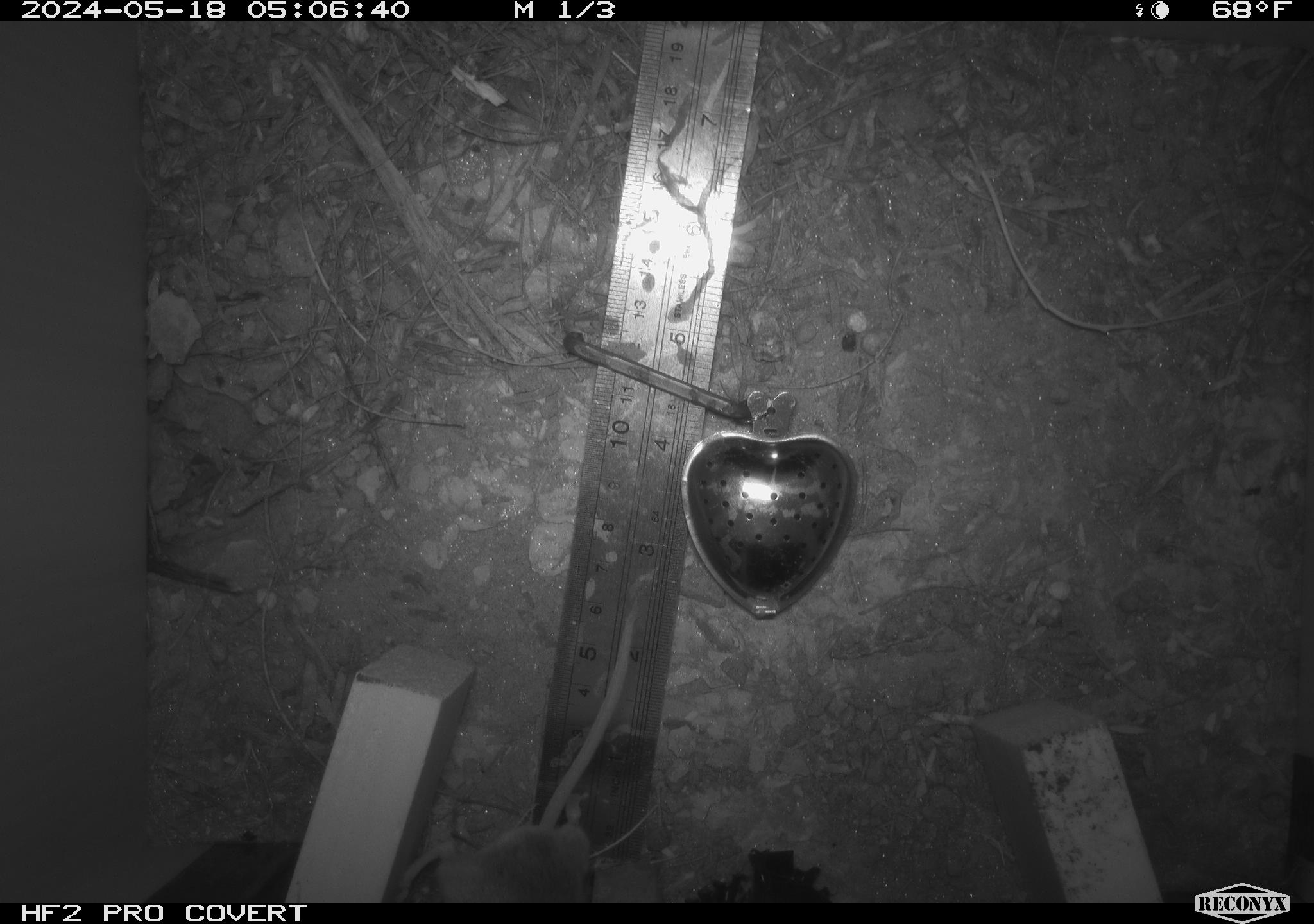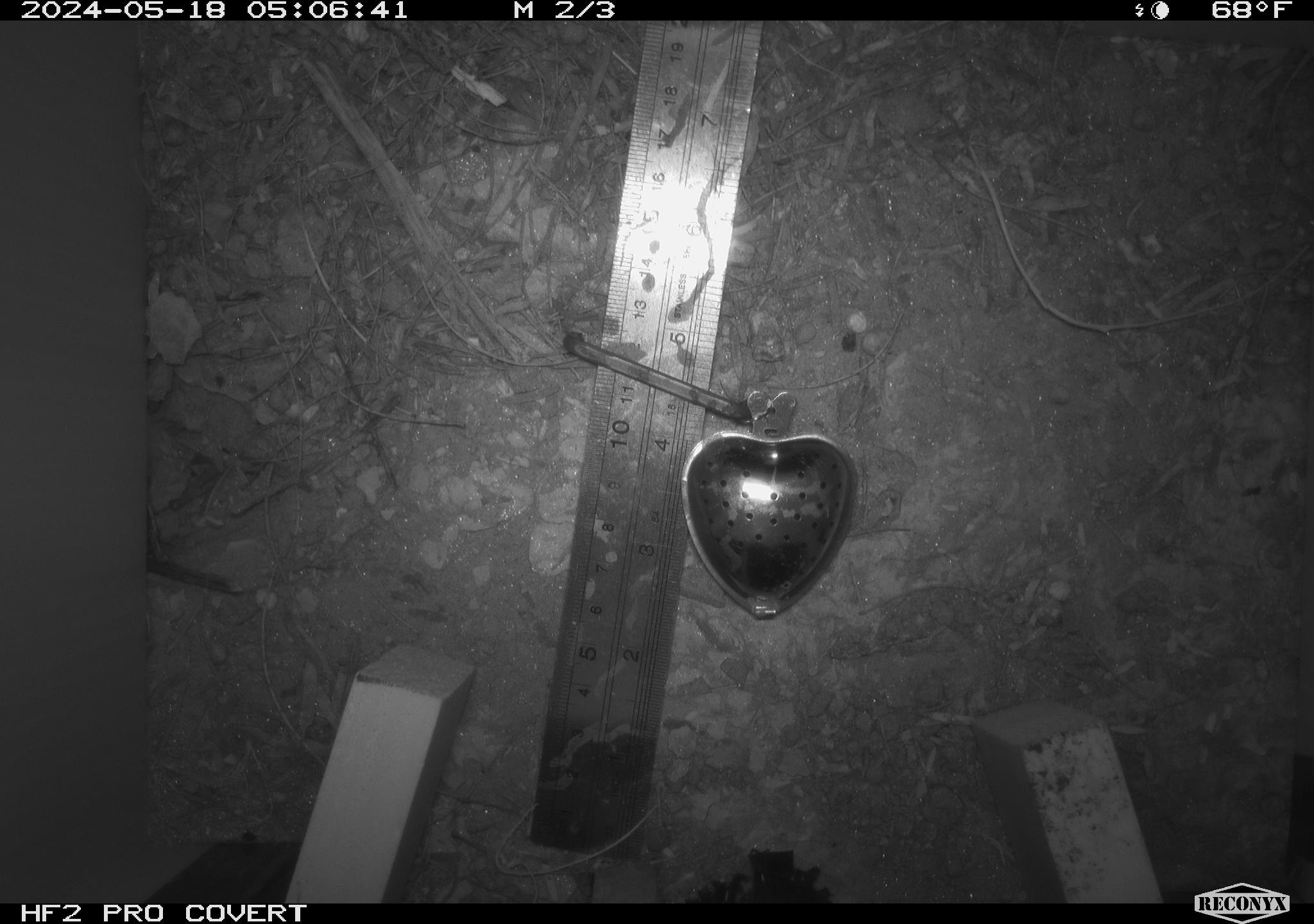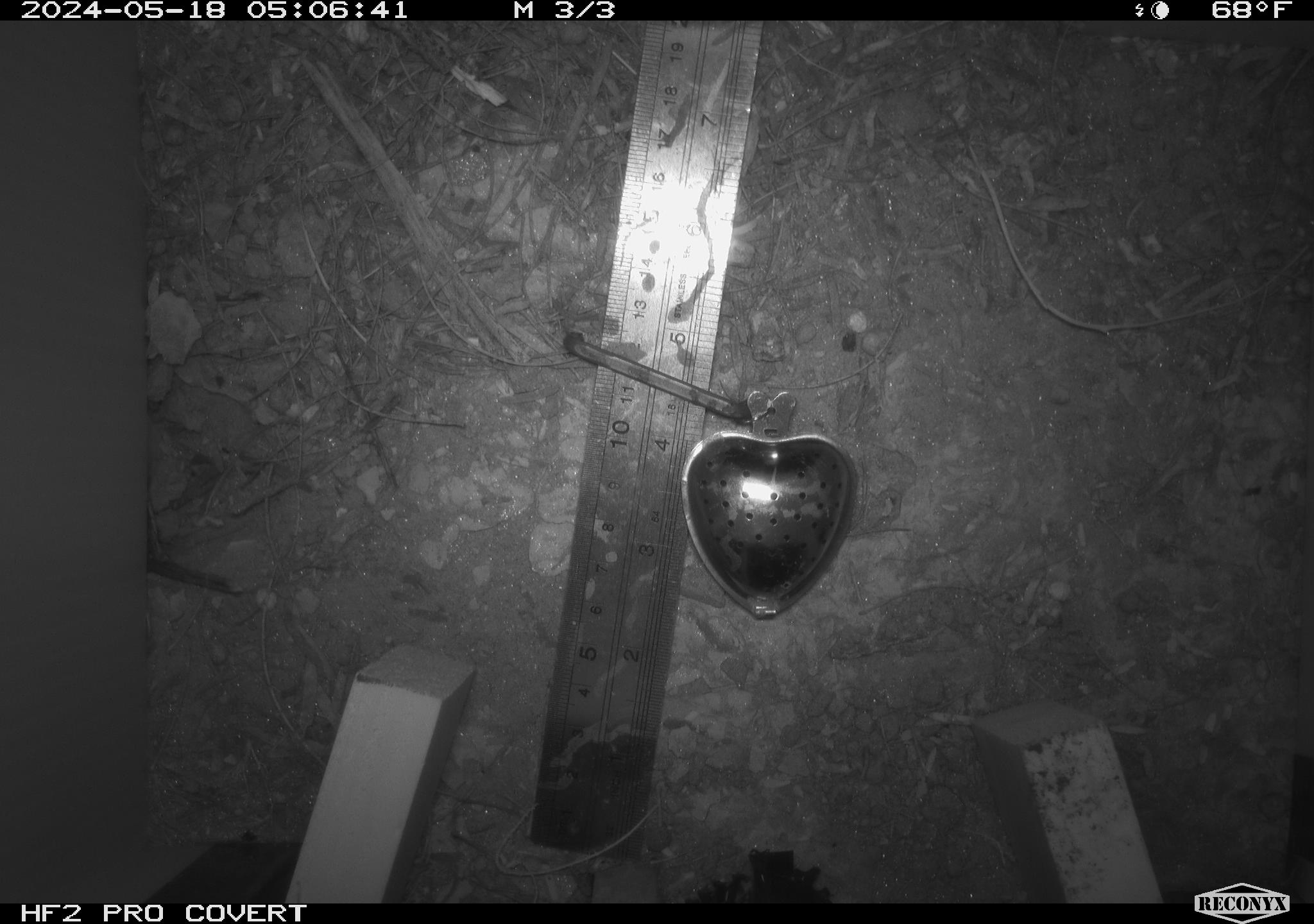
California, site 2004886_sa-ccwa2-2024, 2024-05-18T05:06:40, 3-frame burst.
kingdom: Animalia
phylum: Chordata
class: Mammalia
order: Rodentia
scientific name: Rodentia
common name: mouse species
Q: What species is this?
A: Mouse species (Rodentia).